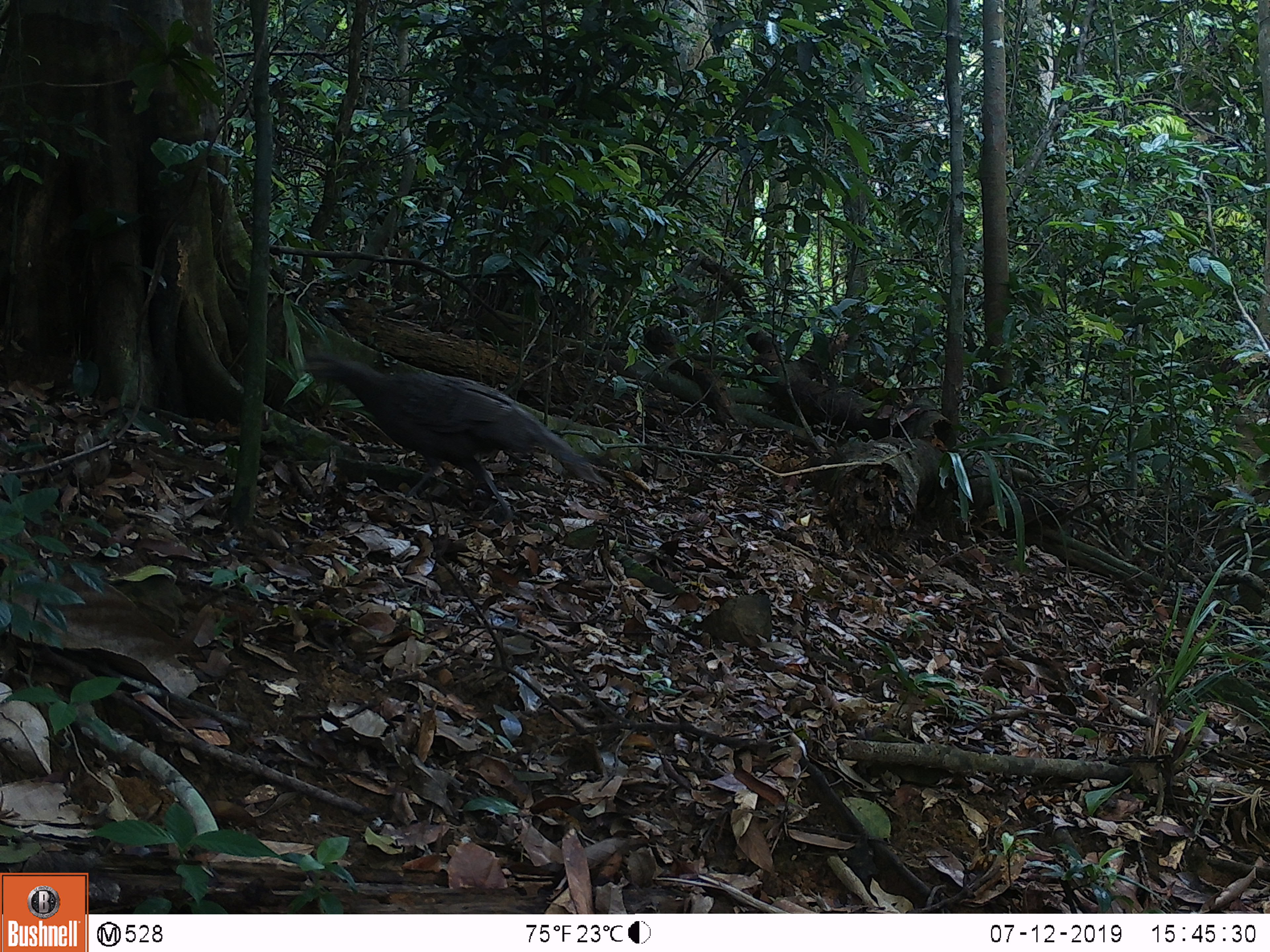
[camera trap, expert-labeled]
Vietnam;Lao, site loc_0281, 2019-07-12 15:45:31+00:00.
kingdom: Animalia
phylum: Chordata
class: Aves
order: Galliformes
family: Phasianidae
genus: Polyplectron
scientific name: Polyplectron bicalcaratum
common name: gray peacock-pheasant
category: grey peacock pheasant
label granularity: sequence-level